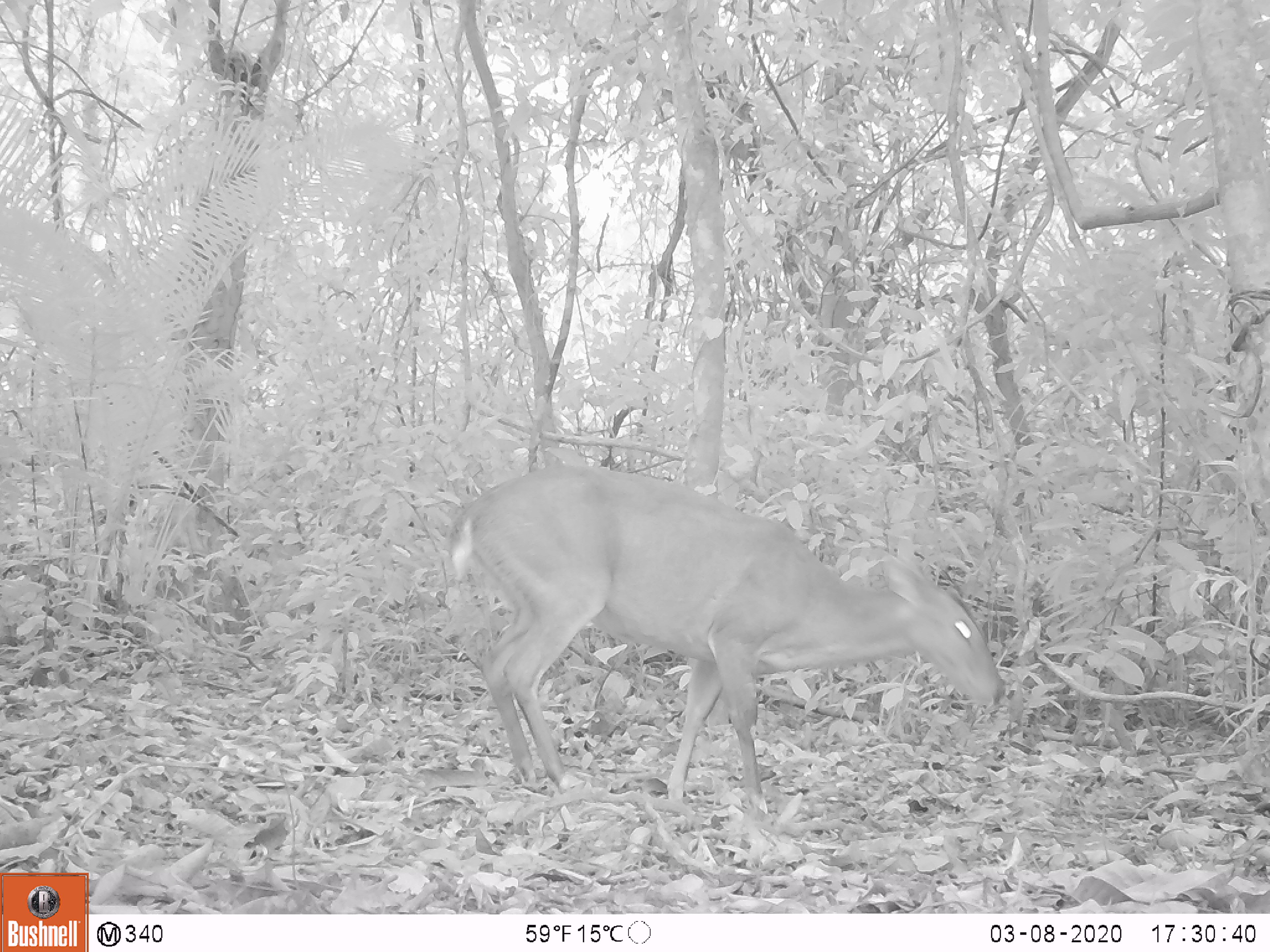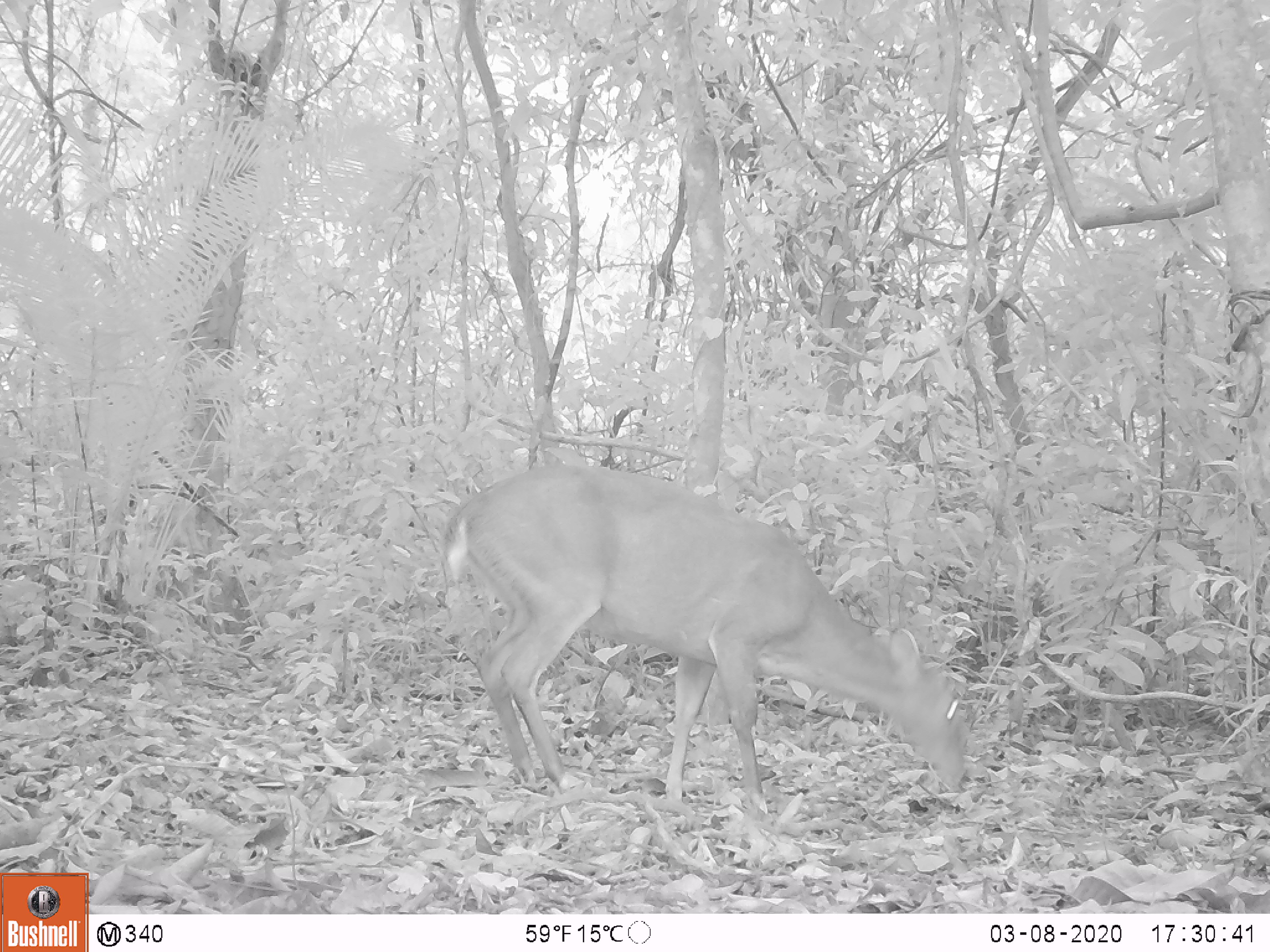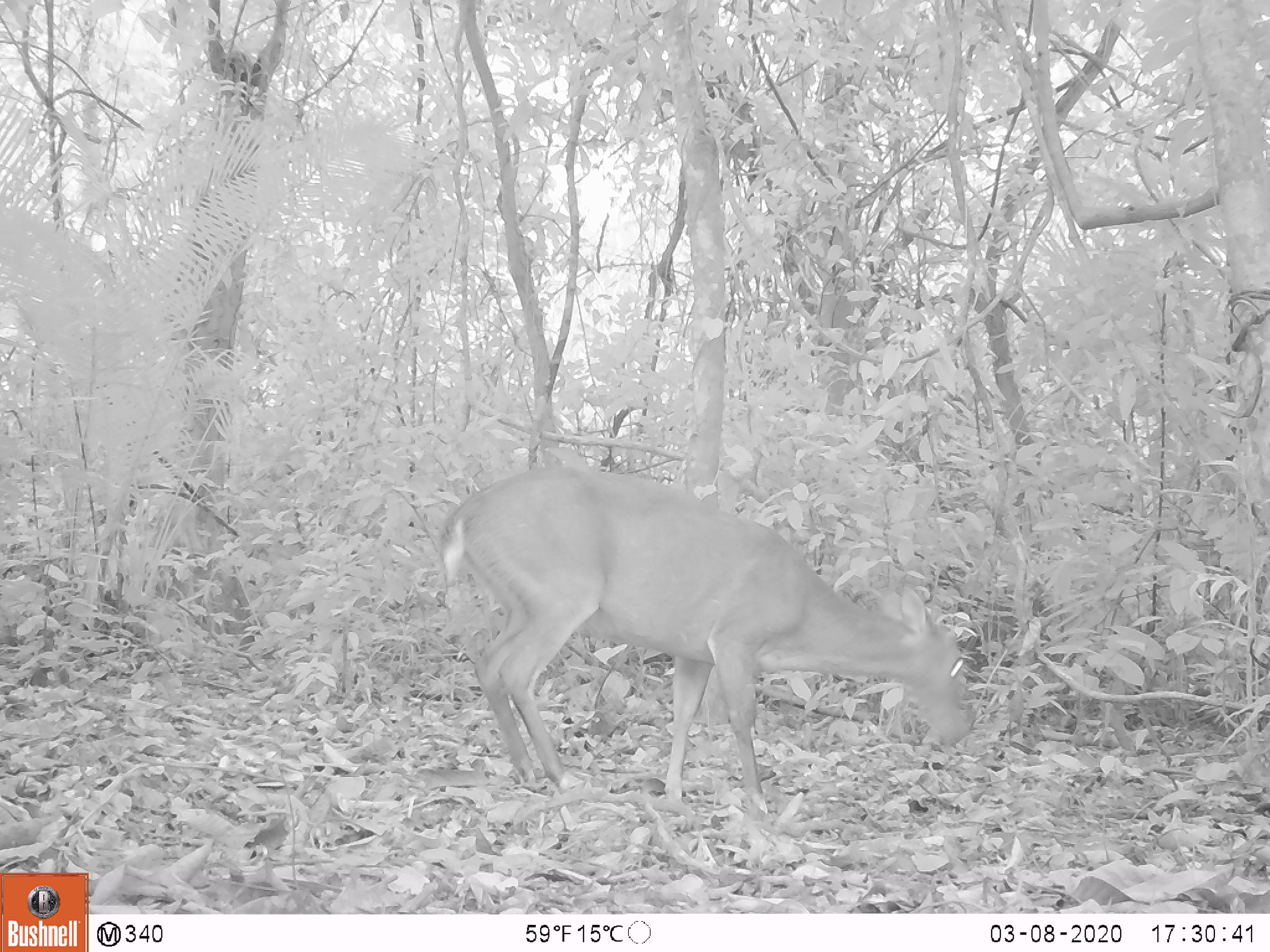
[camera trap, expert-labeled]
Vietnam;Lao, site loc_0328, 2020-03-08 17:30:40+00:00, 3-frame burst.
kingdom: Animalia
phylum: Chordata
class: Mammalia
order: Artiodactyla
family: Cervidae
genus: Muntiacus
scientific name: Muntiacus vuquangensis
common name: large-antlered muntjac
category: large antlered muntjac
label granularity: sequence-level